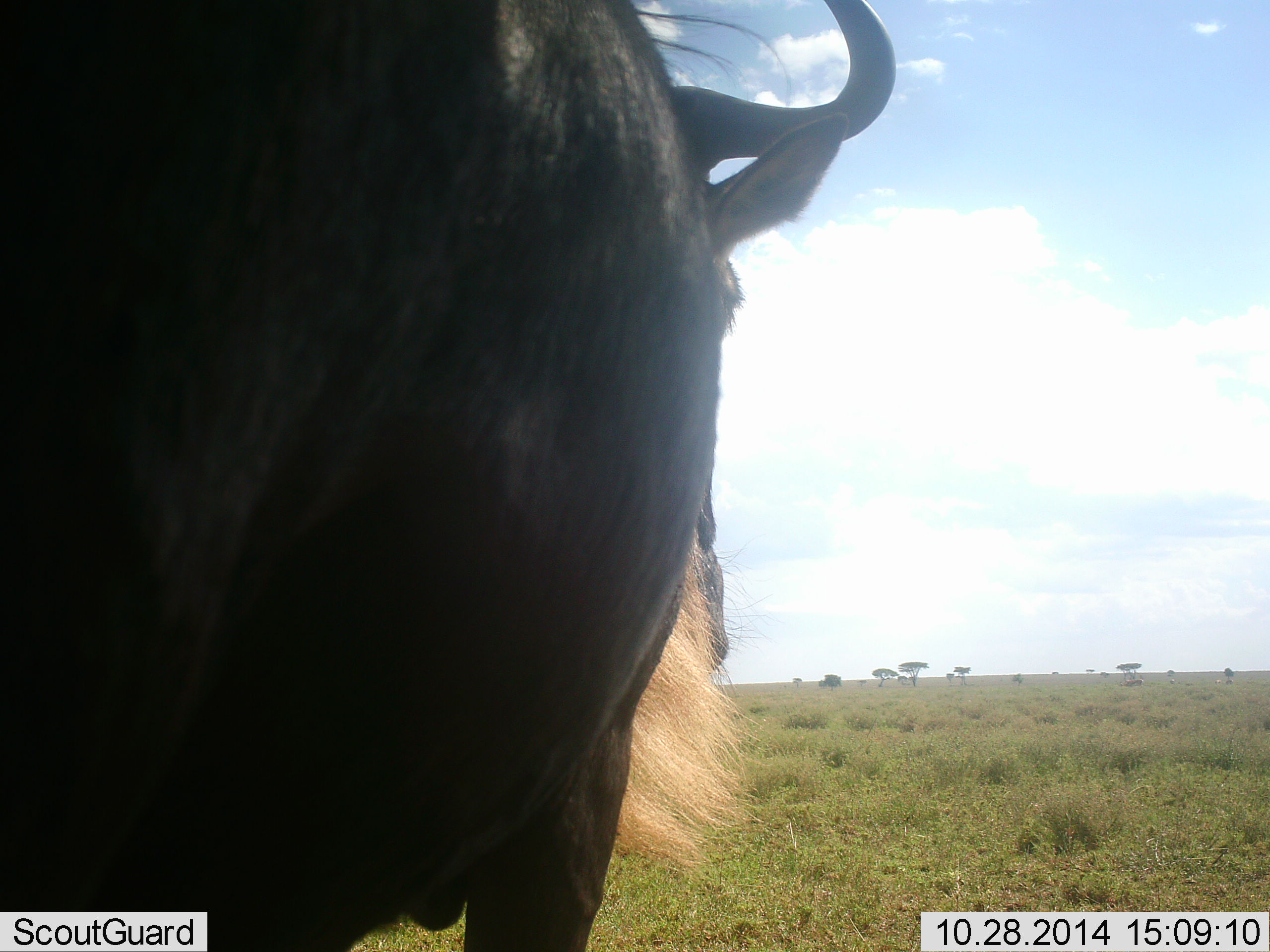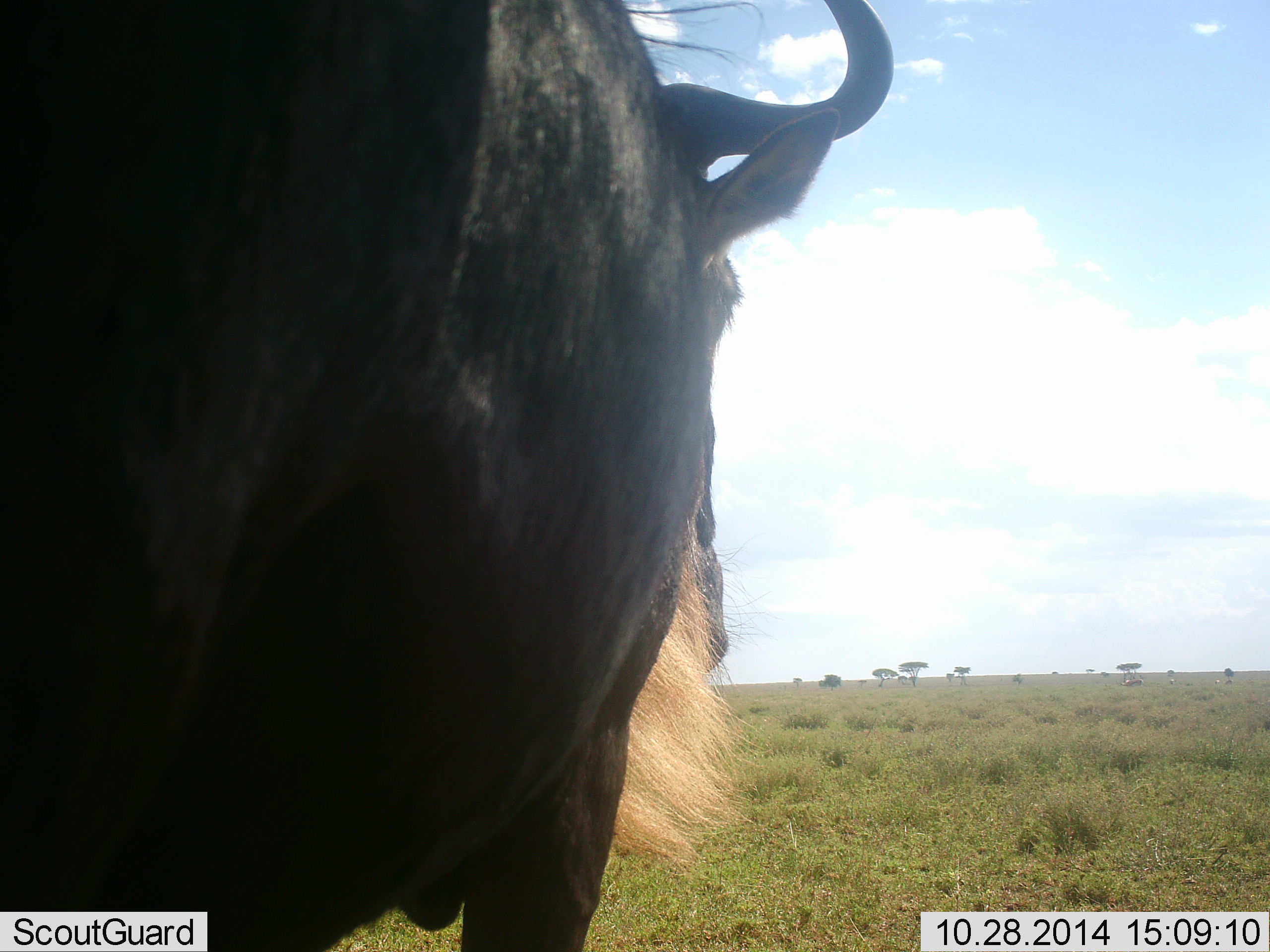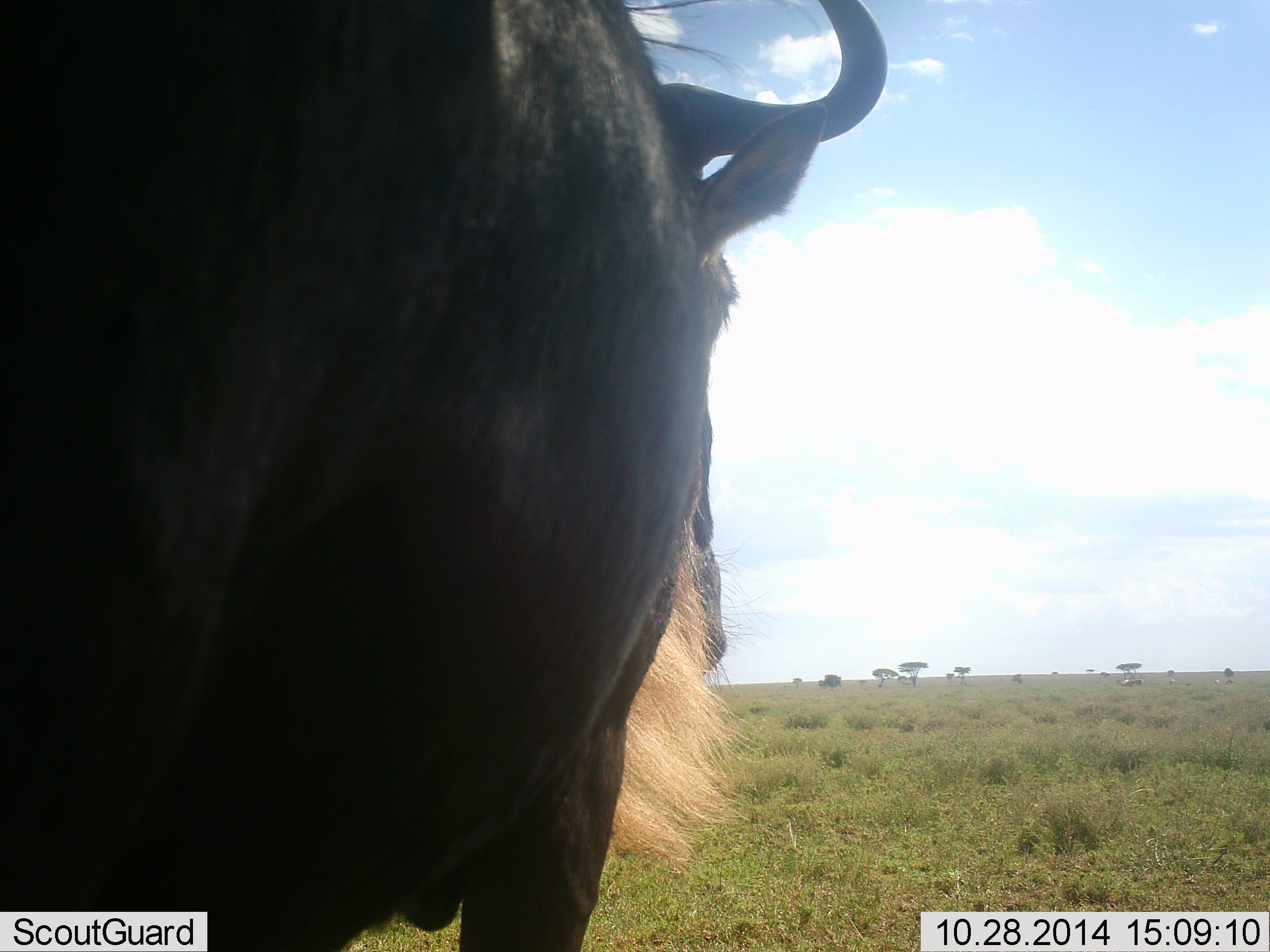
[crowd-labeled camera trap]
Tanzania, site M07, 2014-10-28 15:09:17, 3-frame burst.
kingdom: Animalia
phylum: Chordata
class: Mammalia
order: Artiodactyla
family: Bovidae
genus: Connochaetes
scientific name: Connochaetes taurinus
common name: blue wildebeest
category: wildebeest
Wildebeest (blue wildebeest) (Connochaetes taurinus), count 1. Behavior (volunteer vote fractions): standing 100%, resting 0%, moving 0%, interacting 0%. Young present (vote fraction): 0%. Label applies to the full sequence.